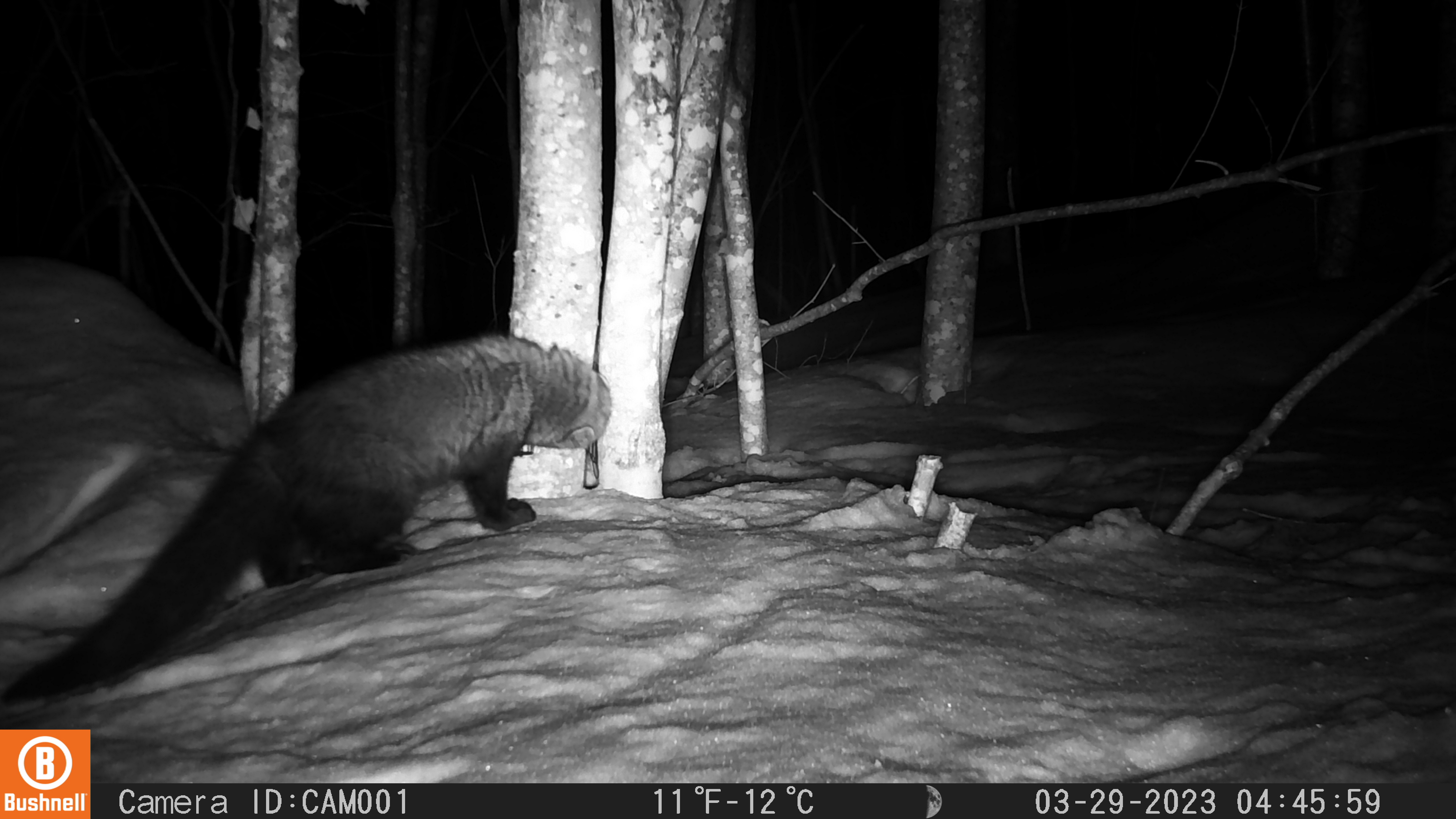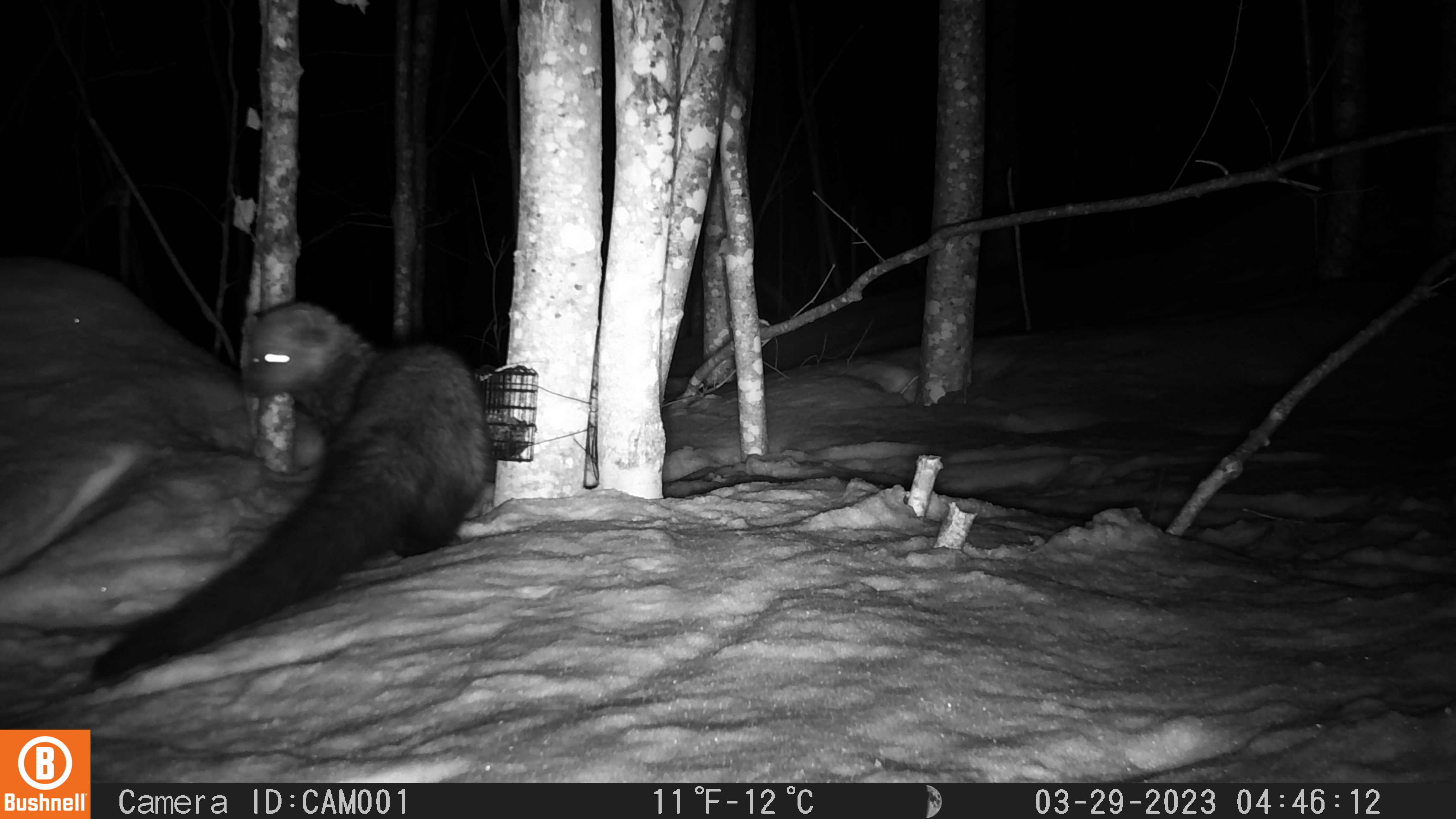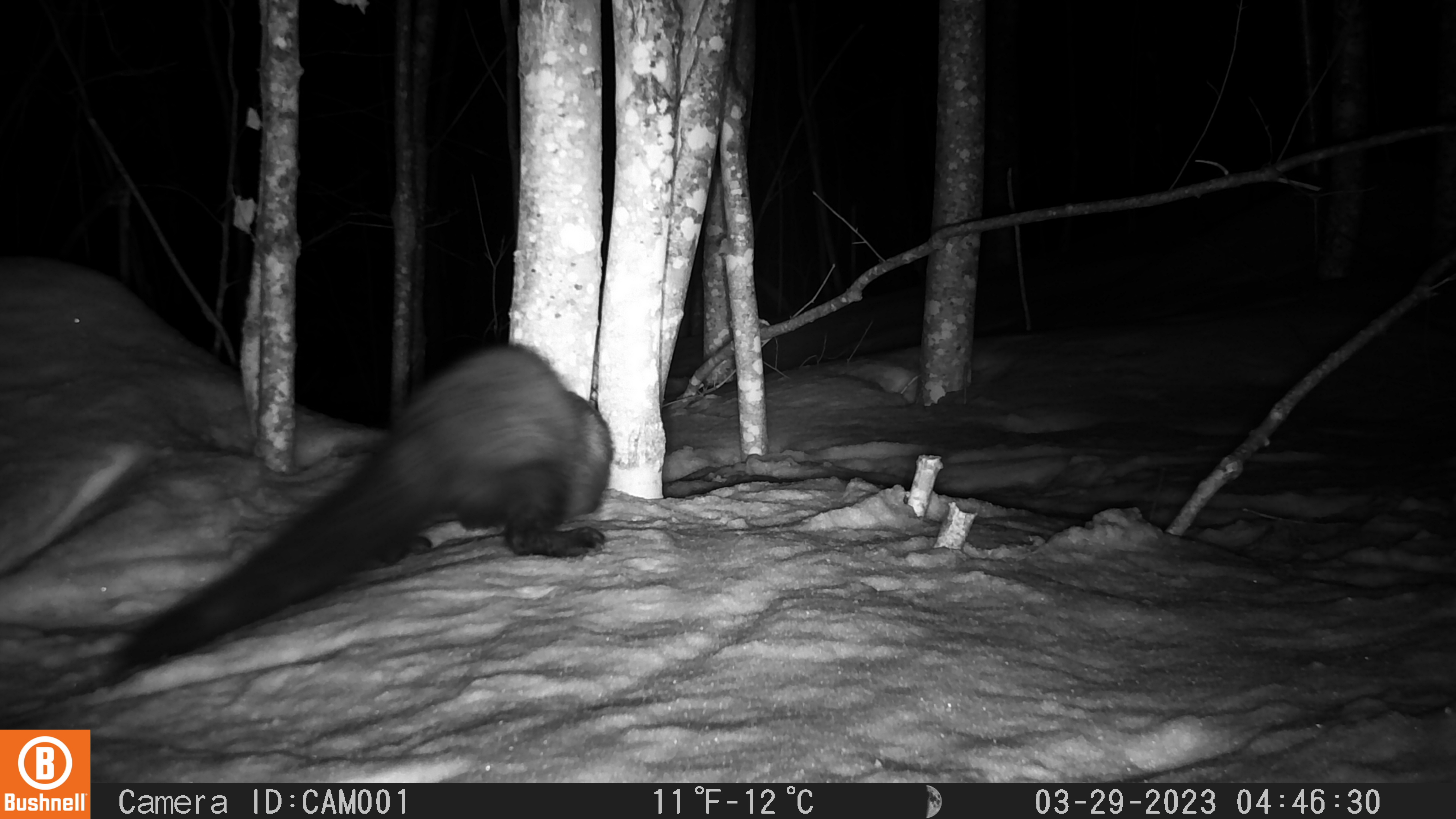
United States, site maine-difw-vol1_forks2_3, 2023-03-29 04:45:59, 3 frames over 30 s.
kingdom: Animalia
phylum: Chordata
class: Mammalia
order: Carnivora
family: Mustelidae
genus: Pekania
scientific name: Pekania pennanti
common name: fisher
Fisher (Pekania pennanti).